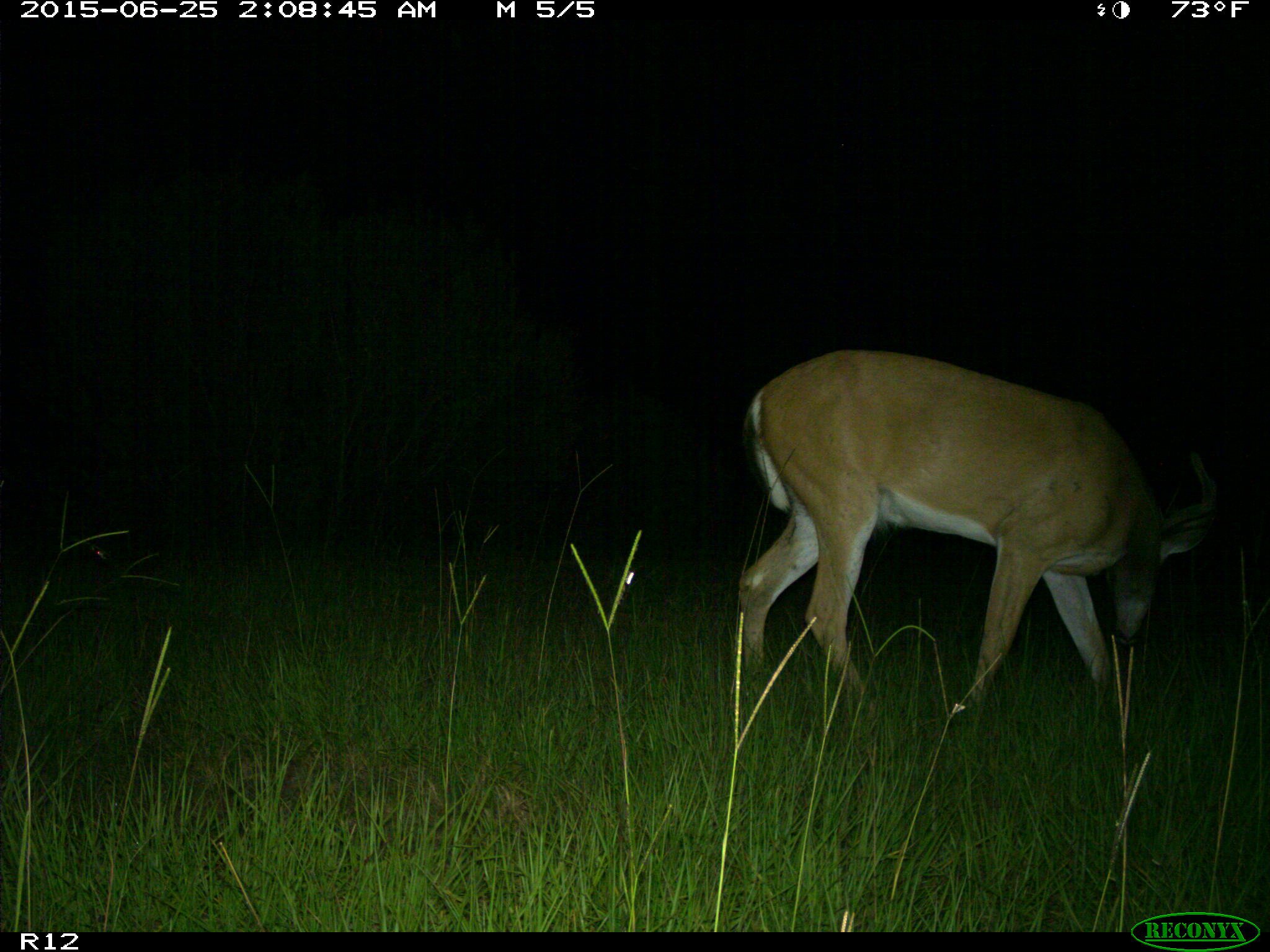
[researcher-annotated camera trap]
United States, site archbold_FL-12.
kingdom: Animalia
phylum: Chordata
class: Mammalia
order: Artiodactyla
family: Cervidae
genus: Odocoileus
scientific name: Odocoileus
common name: deer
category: unidentified deer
Unidentified deer (deer) (Odocoileus).